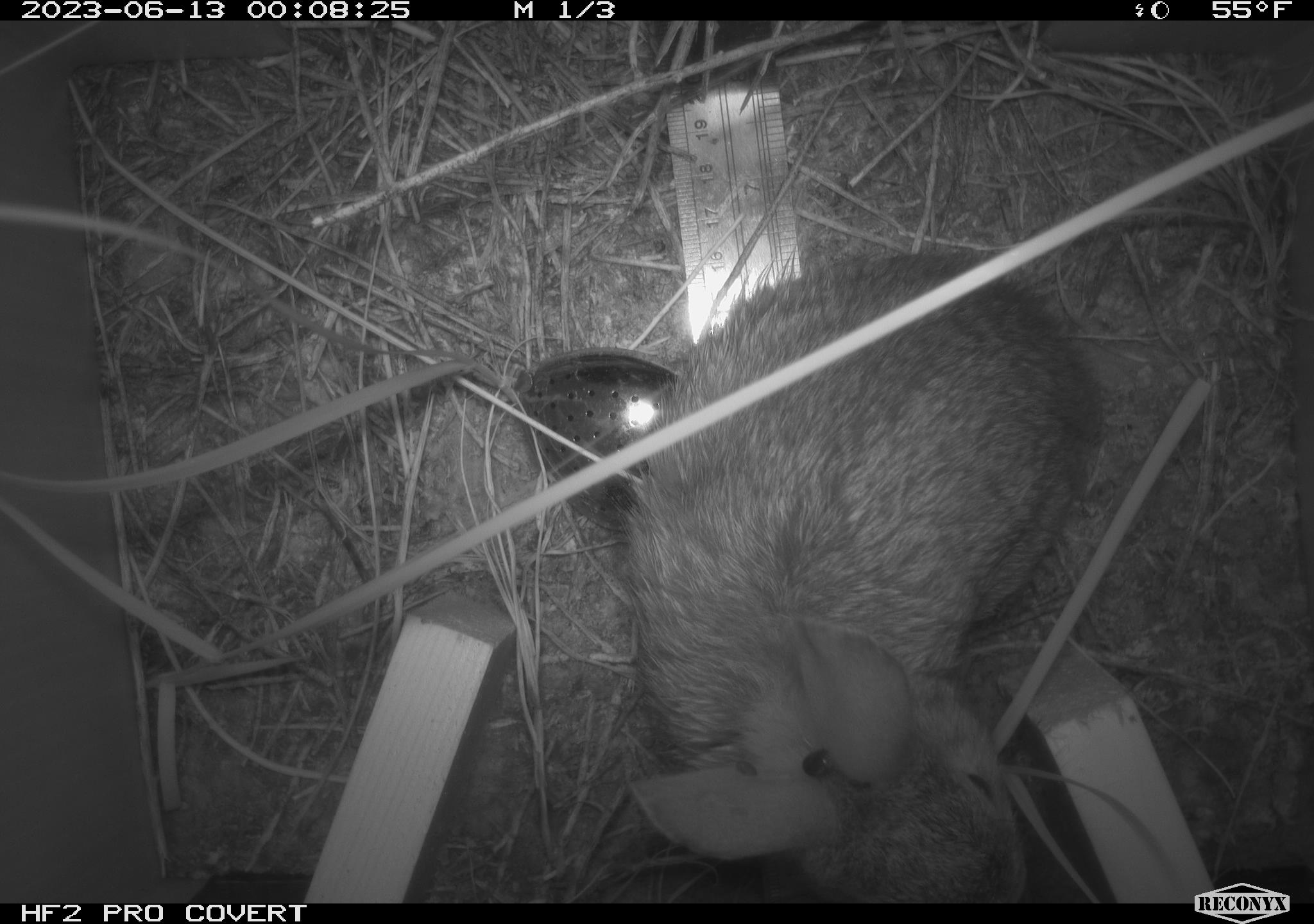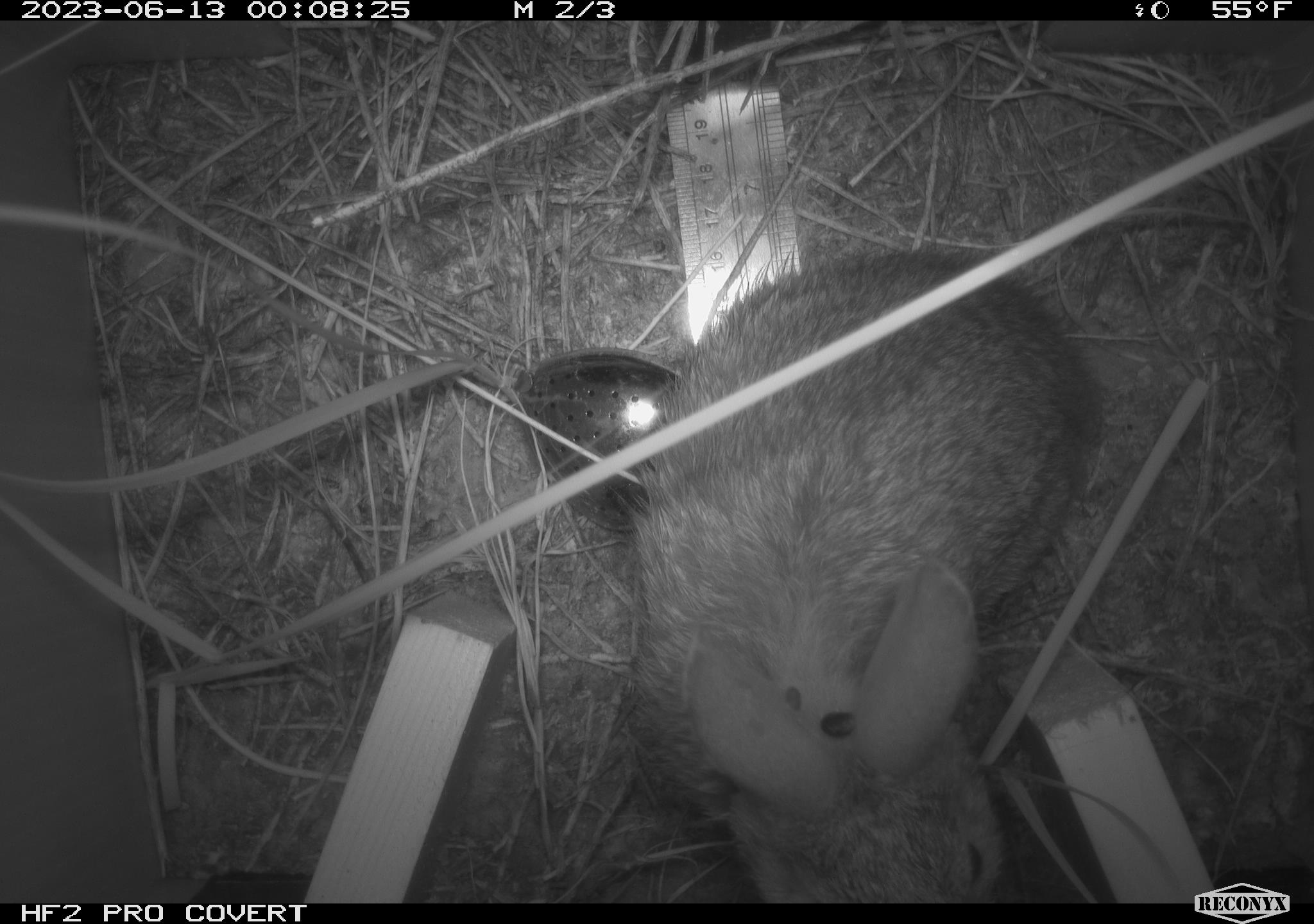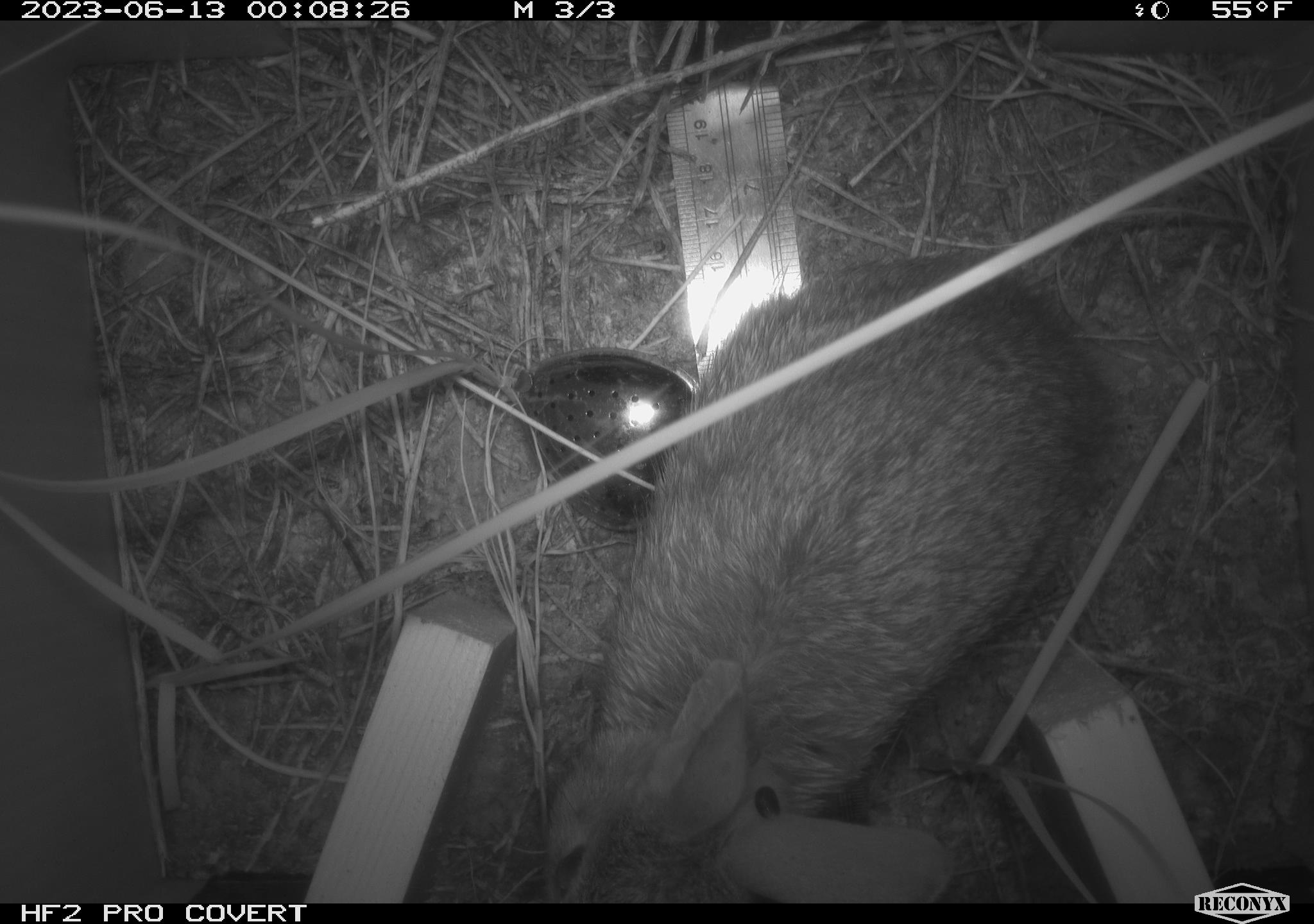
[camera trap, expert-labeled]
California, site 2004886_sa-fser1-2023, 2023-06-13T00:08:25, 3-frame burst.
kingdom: Animalia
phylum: Chordata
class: Mammalia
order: Lagomorpha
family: Leporidae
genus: Sylvilagus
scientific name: Sylvilagus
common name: cottontail rabbits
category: sylvilagus species